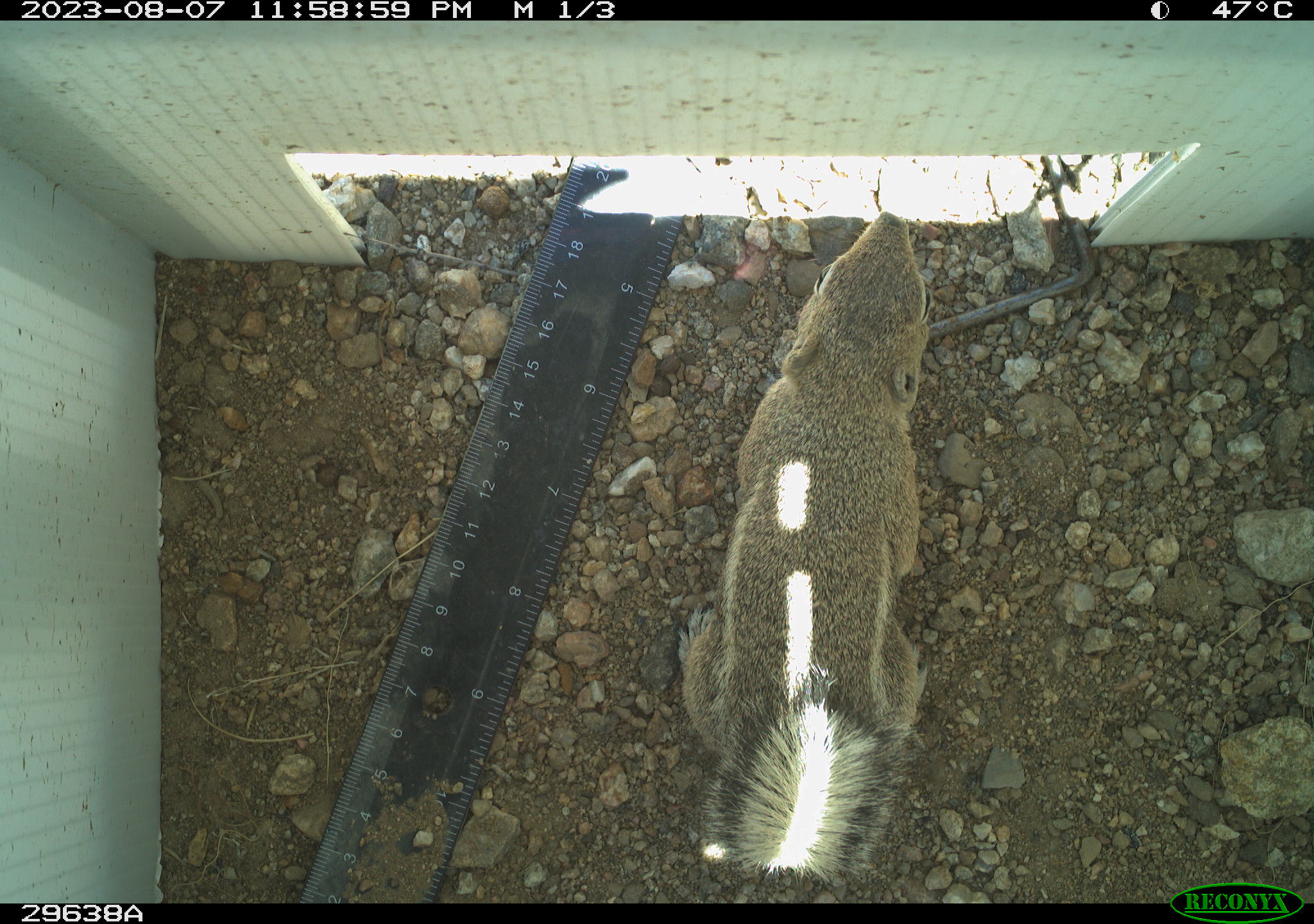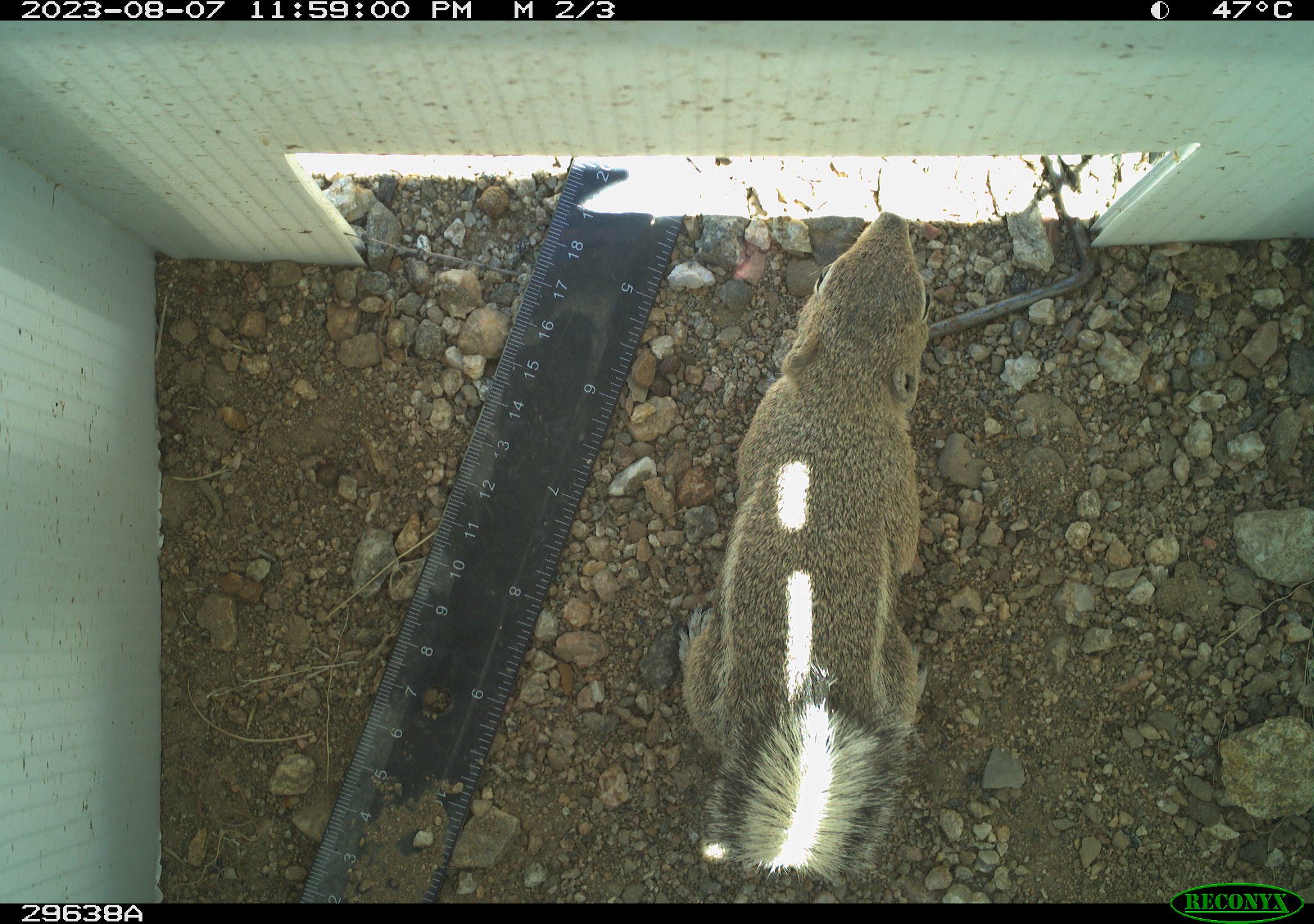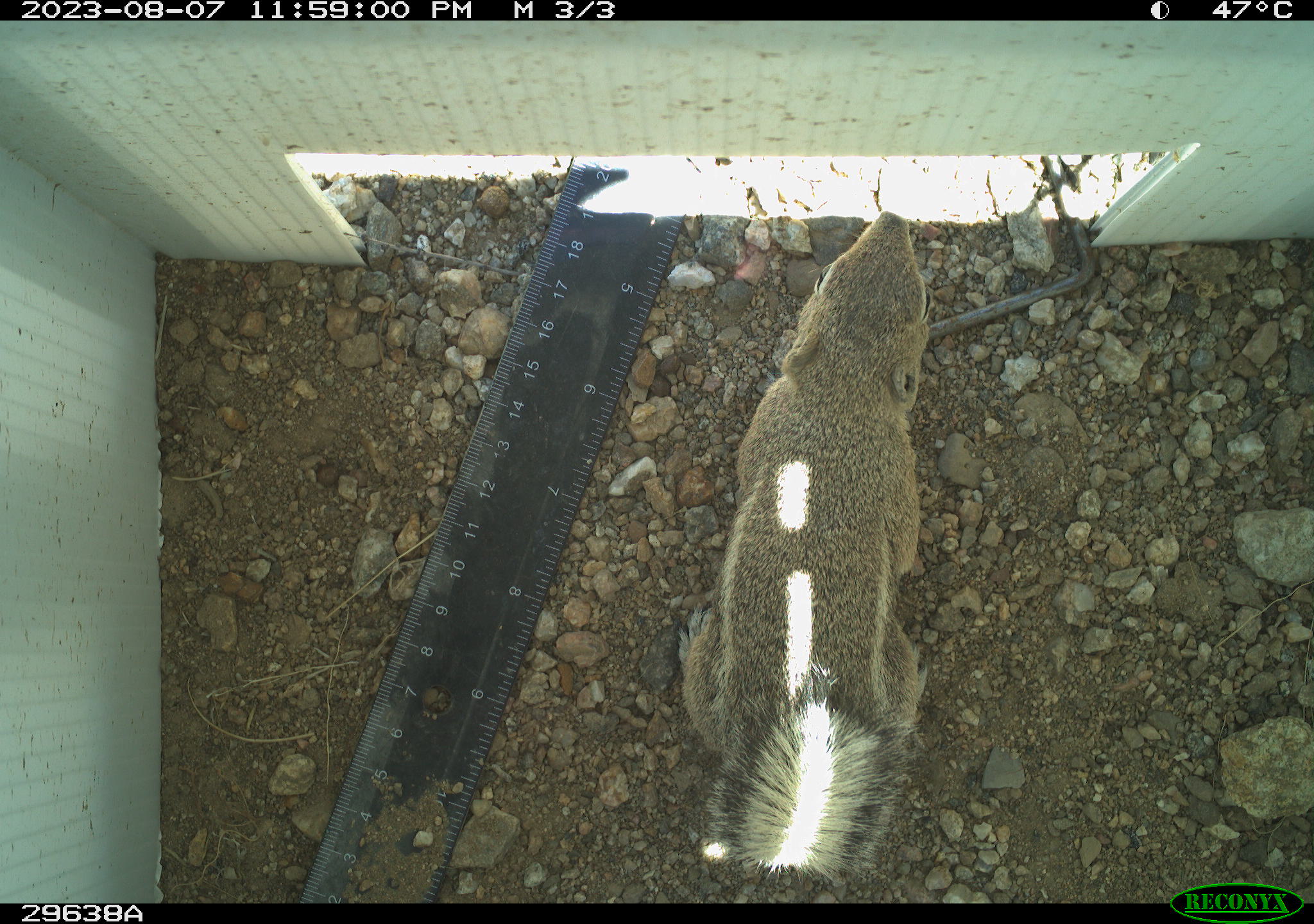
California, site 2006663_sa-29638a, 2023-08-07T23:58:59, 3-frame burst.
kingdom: Animalia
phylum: Chordata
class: Mammalia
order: Rodentia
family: Sciuridae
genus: Ammospermophilus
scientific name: Ammospermophilus leucurus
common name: white-tailed antelope squirrel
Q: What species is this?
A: White-tailed antelope squirrel (Ammospermophilus leucurus).